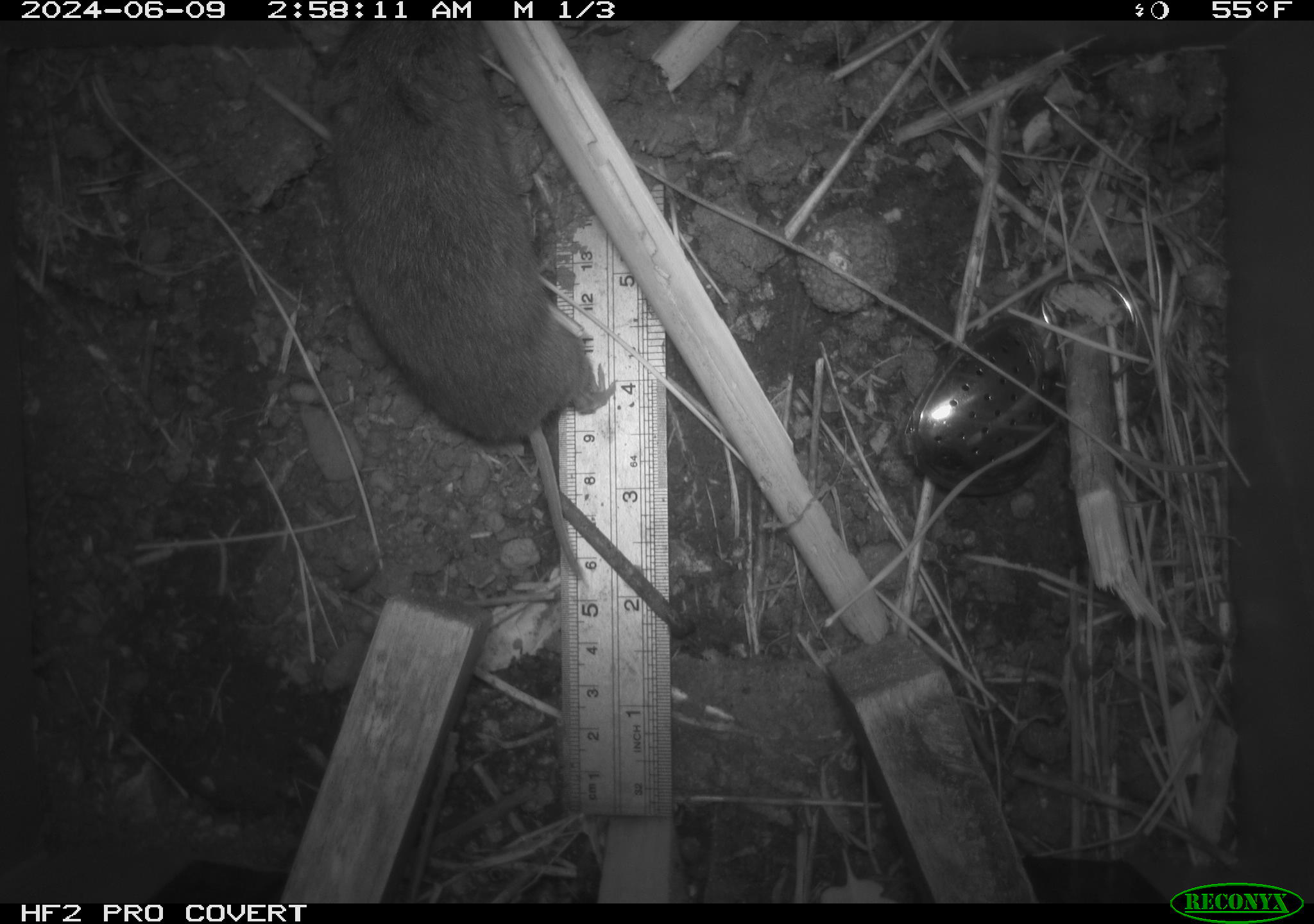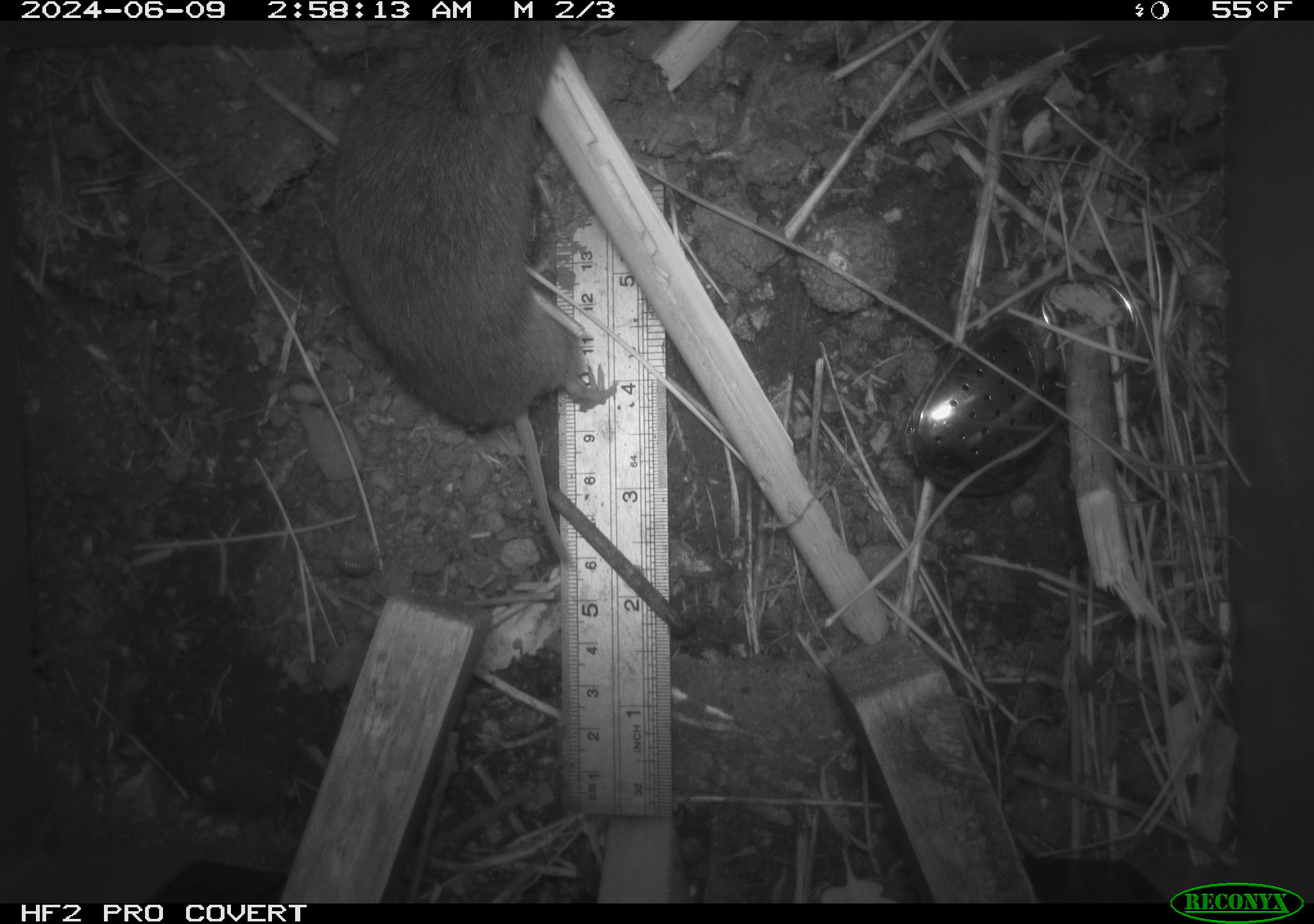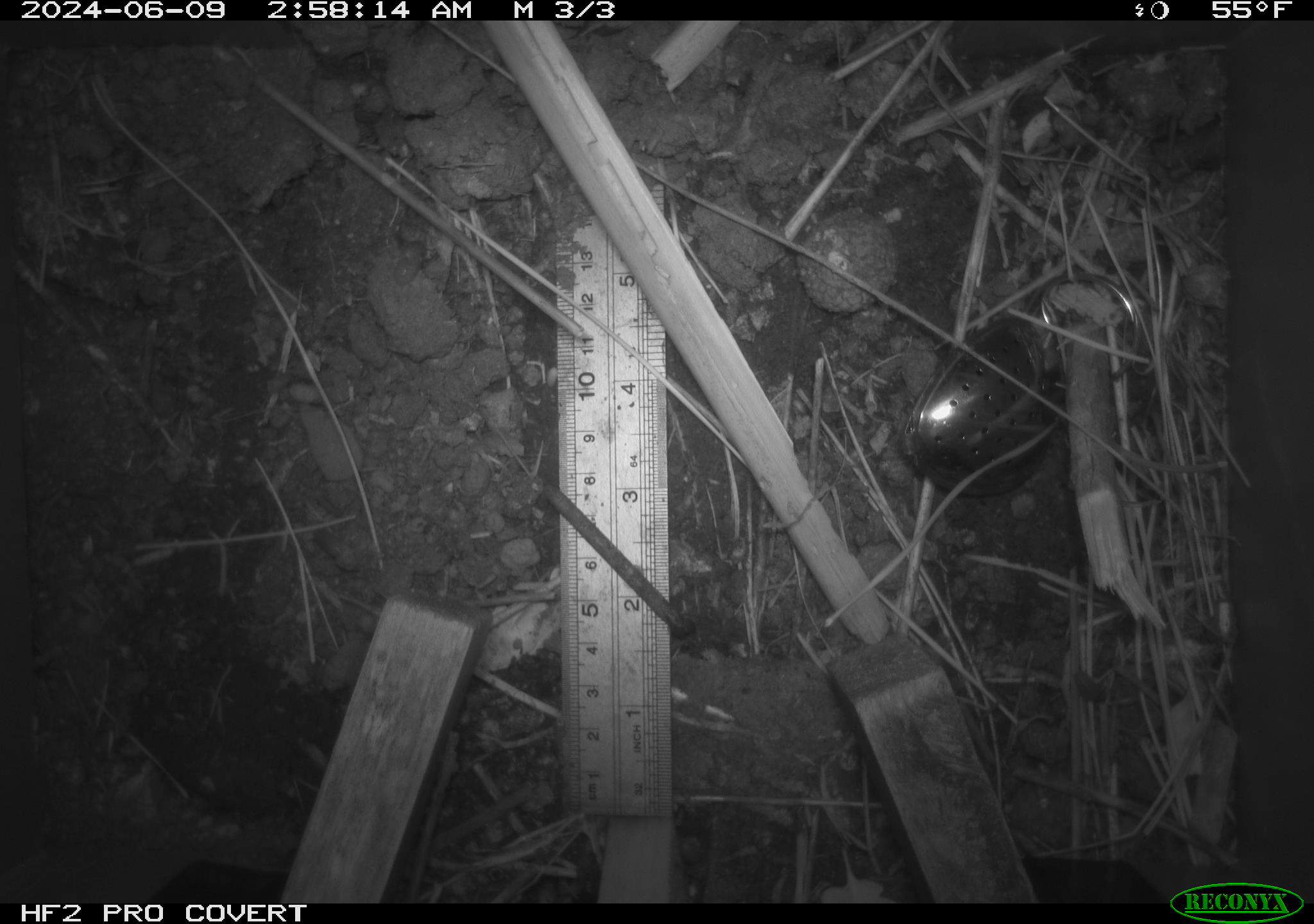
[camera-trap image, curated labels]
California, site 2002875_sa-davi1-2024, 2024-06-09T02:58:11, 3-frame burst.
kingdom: Animalia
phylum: Chordata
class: Mammalia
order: Rodentia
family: Cricetidae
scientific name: Arvicolinae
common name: voles, lemmings, and muskrats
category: arvicolinae subfamily